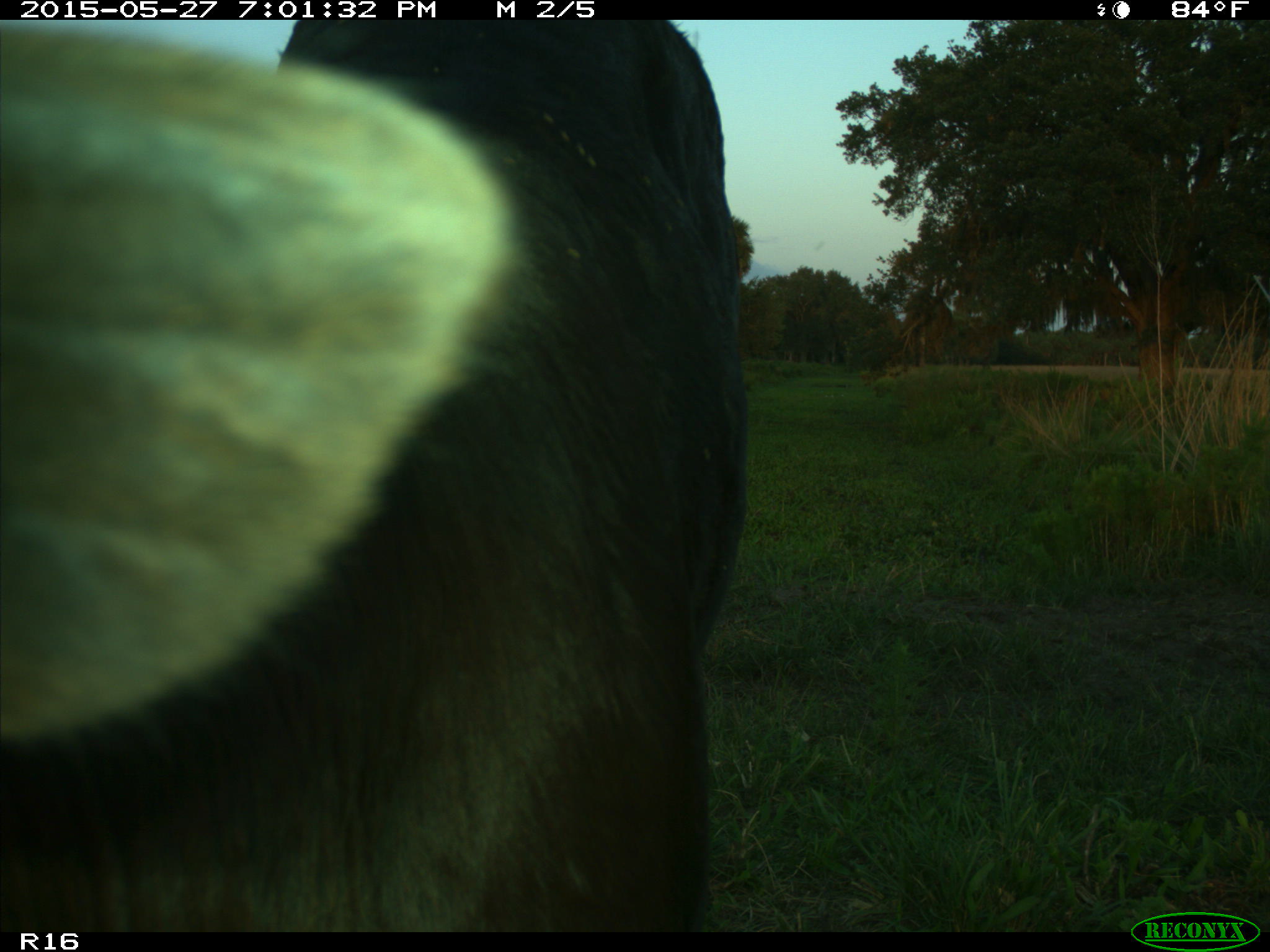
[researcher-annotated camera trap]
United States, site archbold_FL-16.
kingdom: Animalia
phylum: Chordata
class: Mammalia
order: Artiodactyla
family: Bovidae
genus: Bos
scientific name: Bos taurus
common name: domestic cow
Bos taurus (domestic cow).